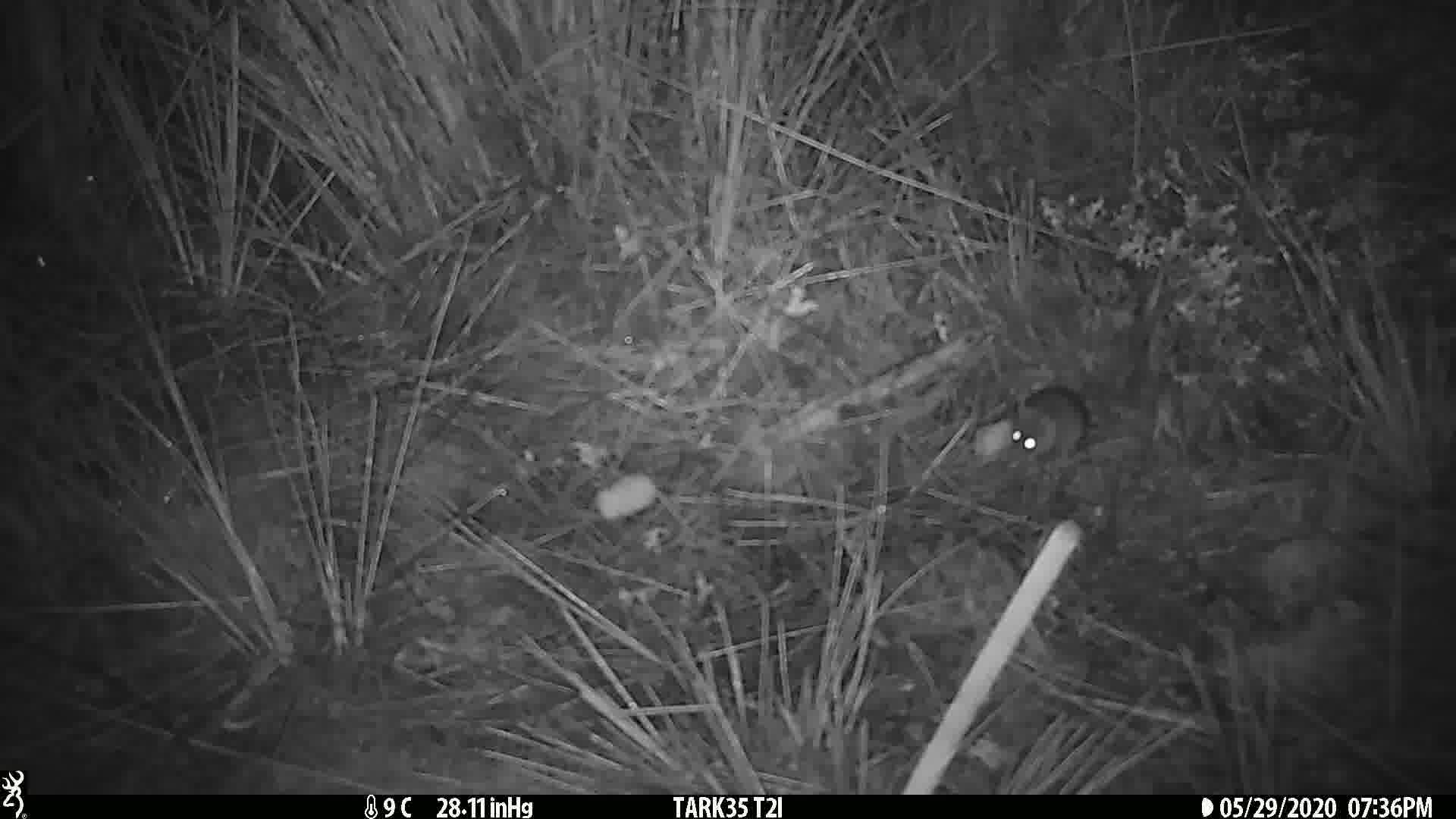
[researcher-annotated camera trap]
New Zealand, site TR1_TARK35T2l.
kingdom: Animalia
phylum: Chordata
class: Mammalia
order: Rodentia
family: Muridae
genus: Mus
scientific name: Mus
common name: mouse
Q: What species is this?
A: Mouse (Mus).